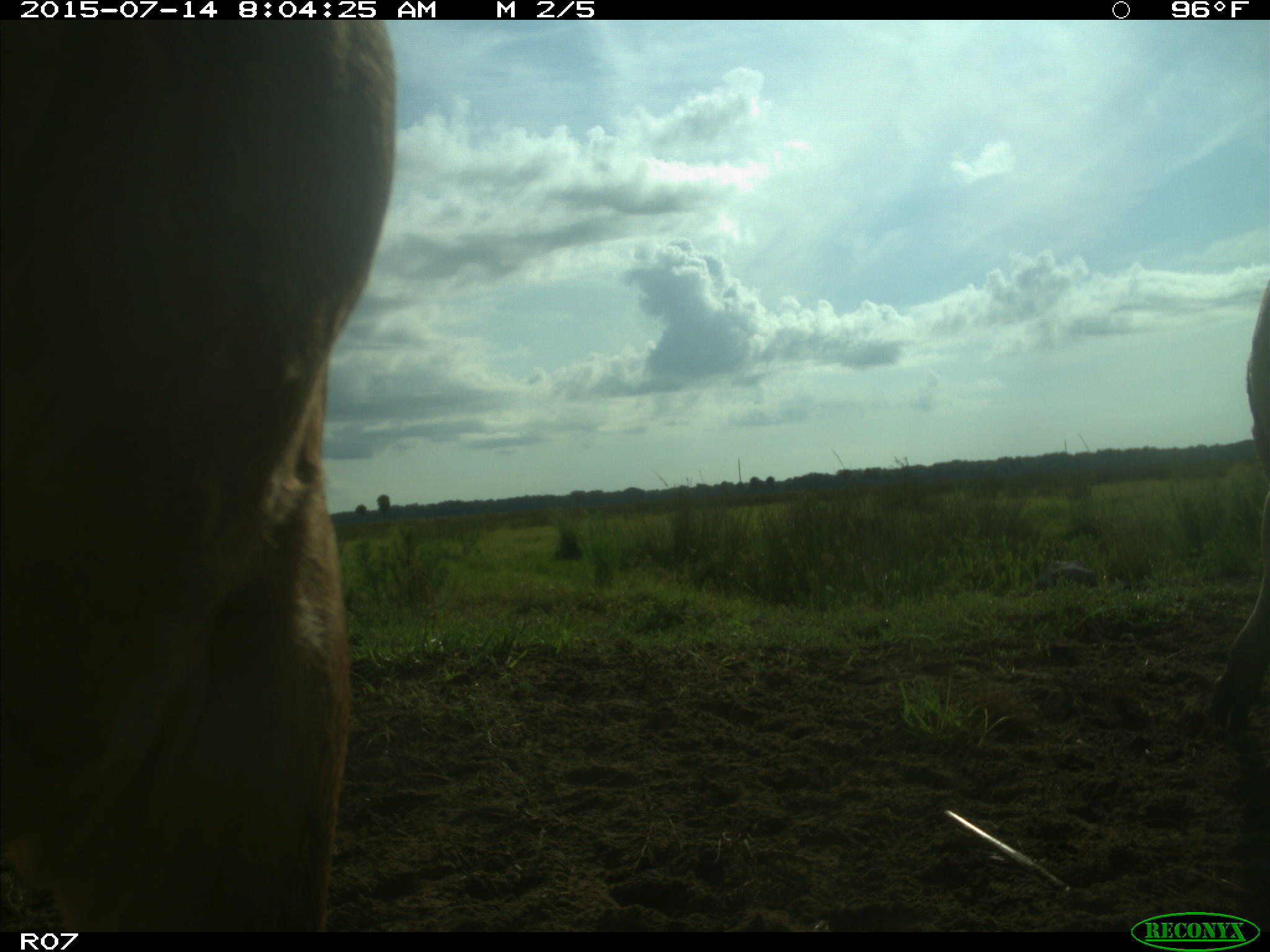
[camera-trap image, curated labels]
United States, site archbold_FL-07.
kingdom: Animalia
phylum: Chordata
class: Mammalia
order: Artiodactyla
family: Bovidae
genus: Bos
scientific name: Bos taurus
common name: domestic cow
Bos taurus (domestic cow).